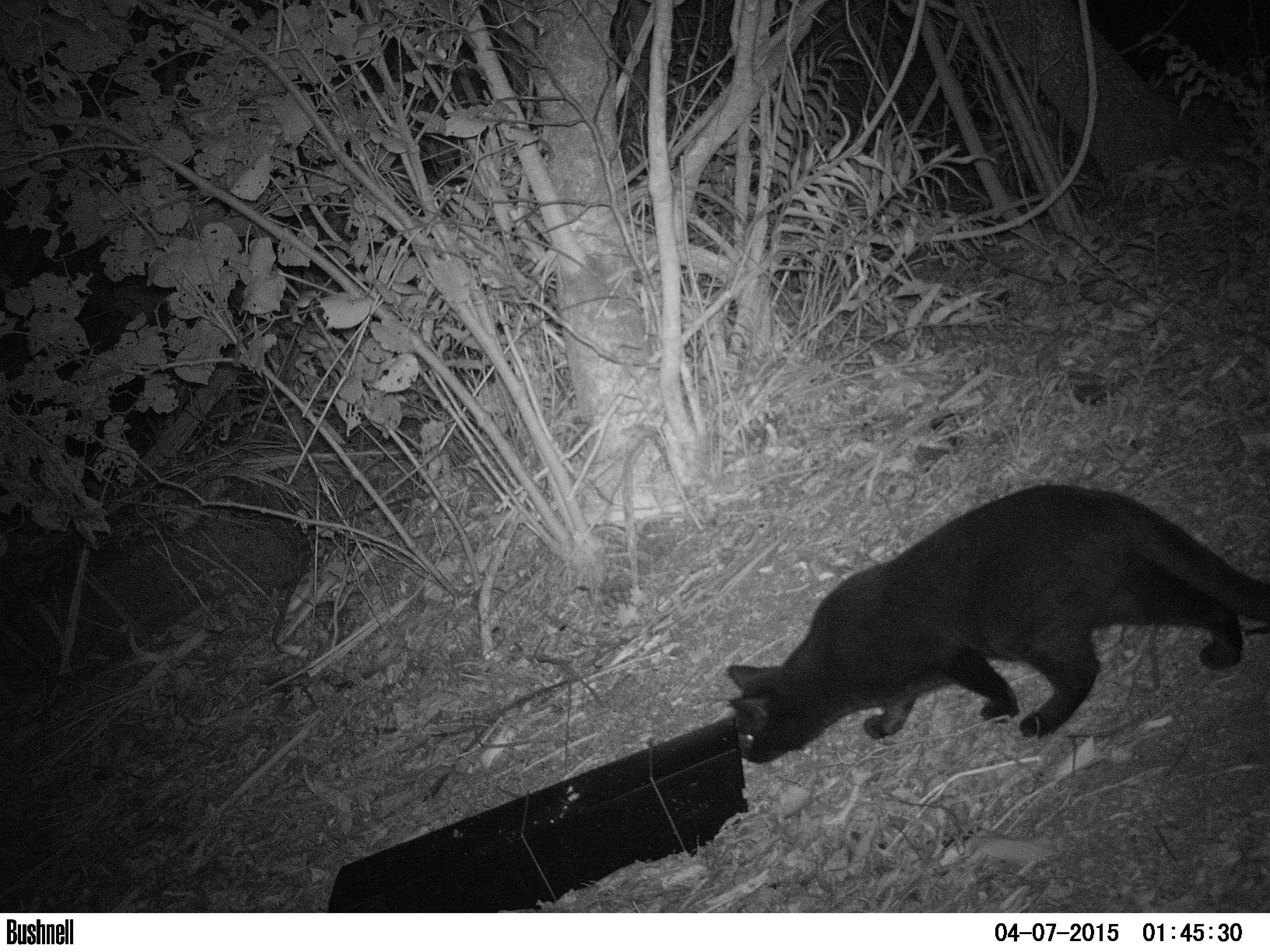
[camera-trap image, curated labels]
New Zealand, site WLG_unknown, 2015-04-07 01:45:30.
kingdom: Animalia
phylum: Chordata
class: Mammalia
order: Carnivora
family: Felidae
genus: Felis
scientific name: Felis catus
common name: domestic cat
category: cat